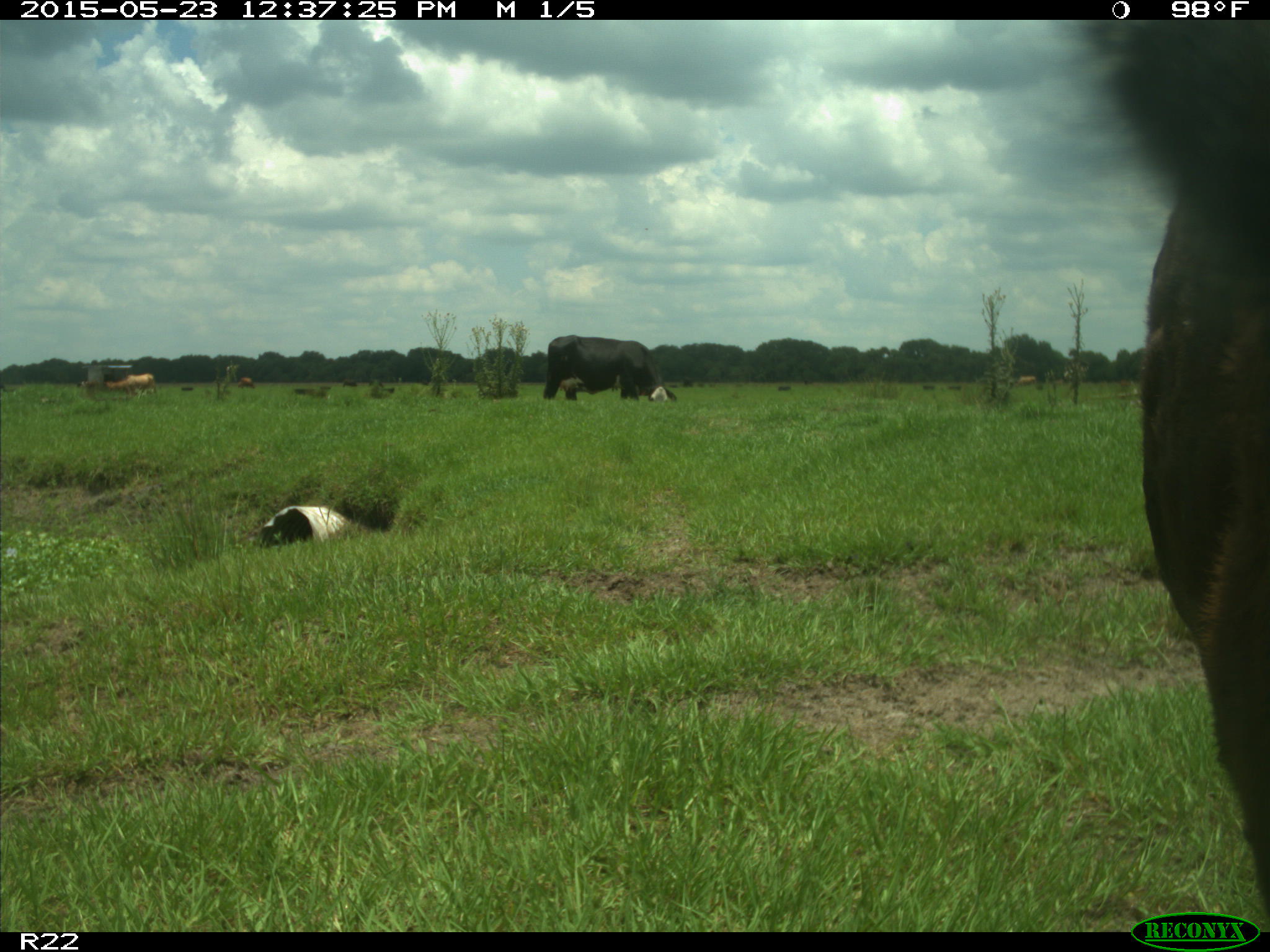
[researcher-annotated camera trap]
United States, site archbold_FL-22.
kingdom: Animalia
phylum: Chordata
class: Mammalia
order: Artiodactyla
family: Bovidae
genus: Bos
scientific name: Bos taurus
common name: domestic cow